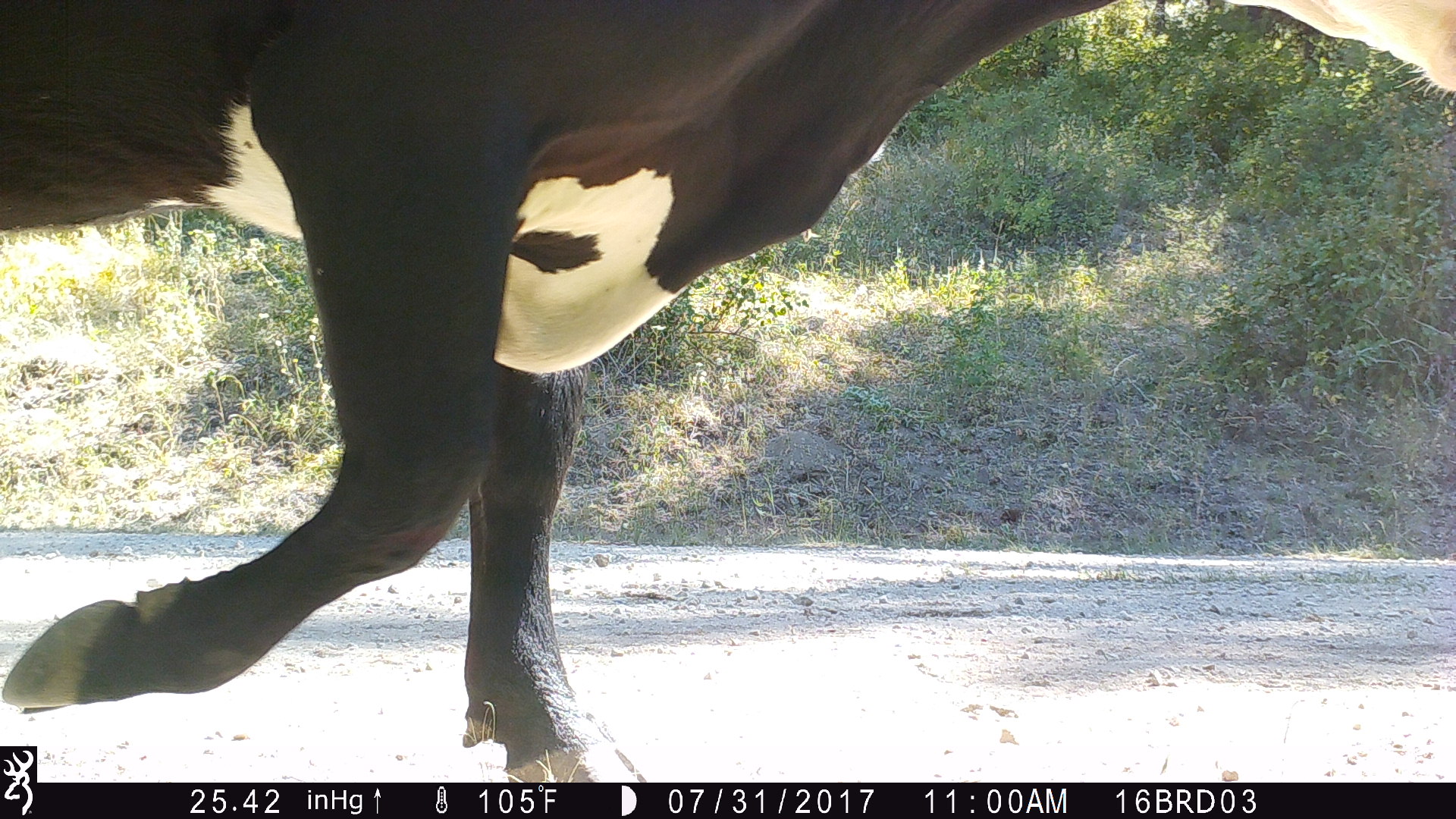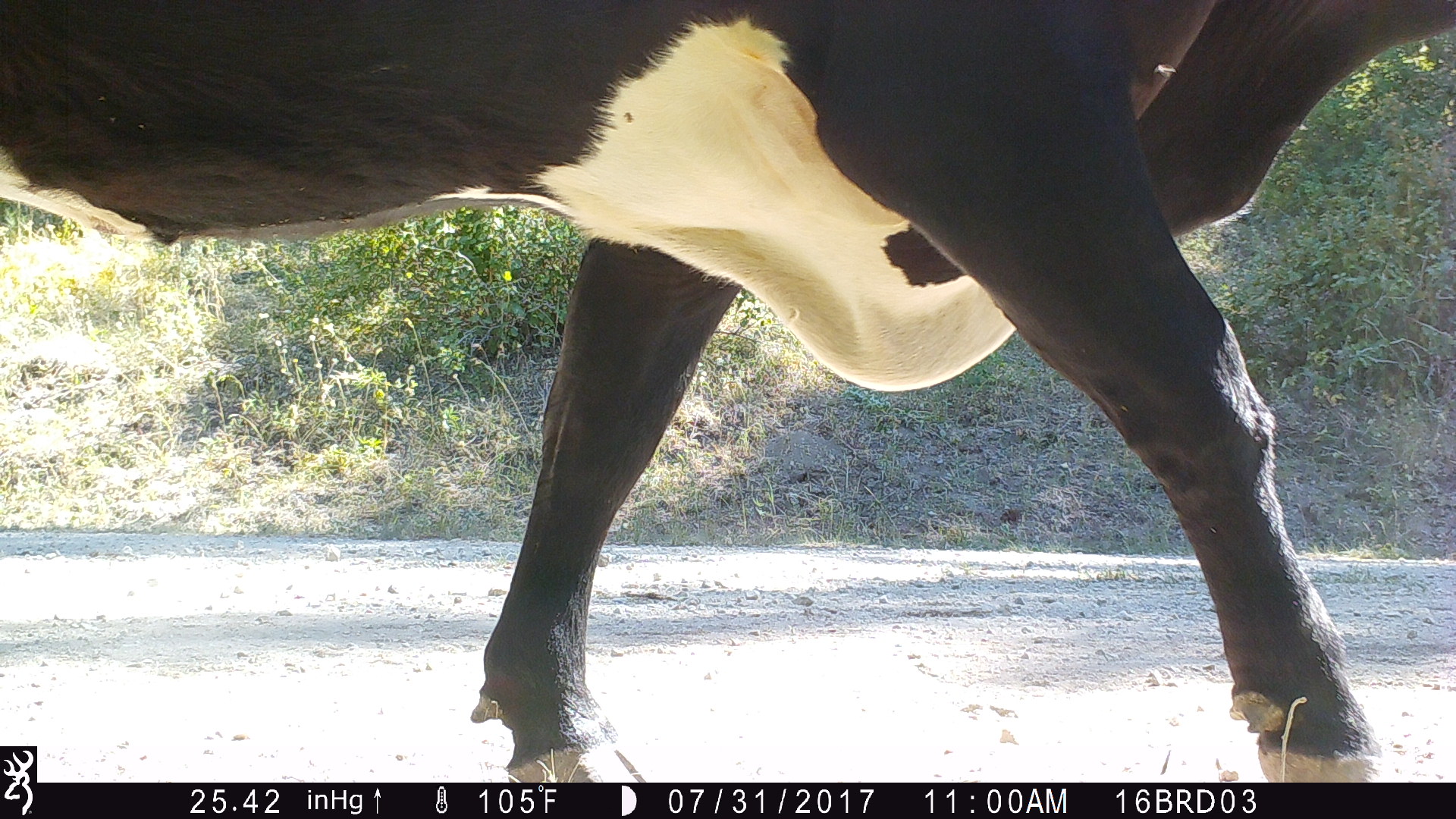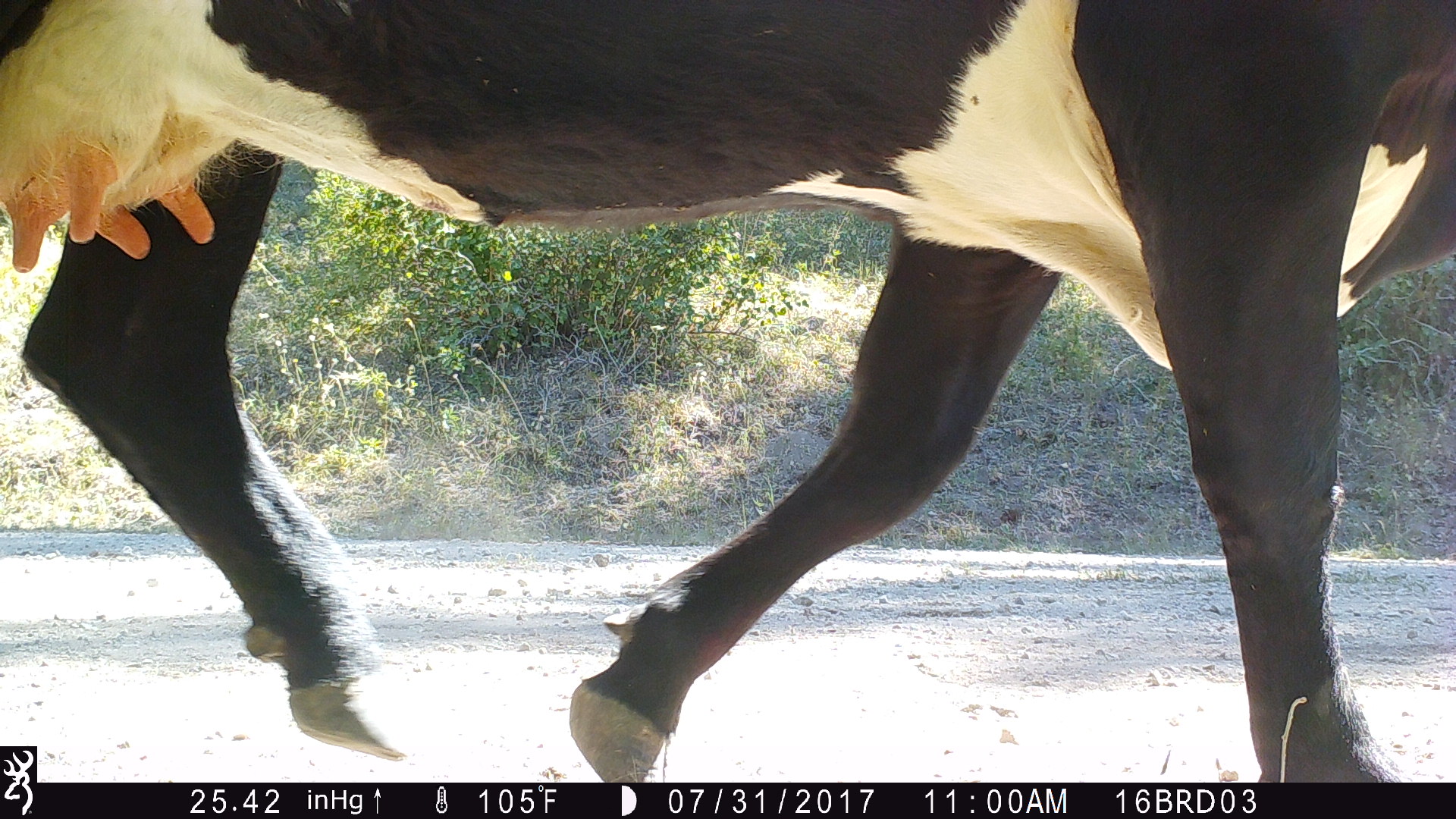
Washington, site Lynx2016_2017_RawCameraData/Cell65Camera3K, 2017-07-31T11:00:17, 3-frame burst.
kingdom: Animalia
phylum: Chordata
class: Mammalia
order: Artiodactyla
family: Bovidae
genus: Bos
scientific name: Bos taurus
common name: domestic cattle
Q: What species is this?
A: Domestic cattle (Bos taurus).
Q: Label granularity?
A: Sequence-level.